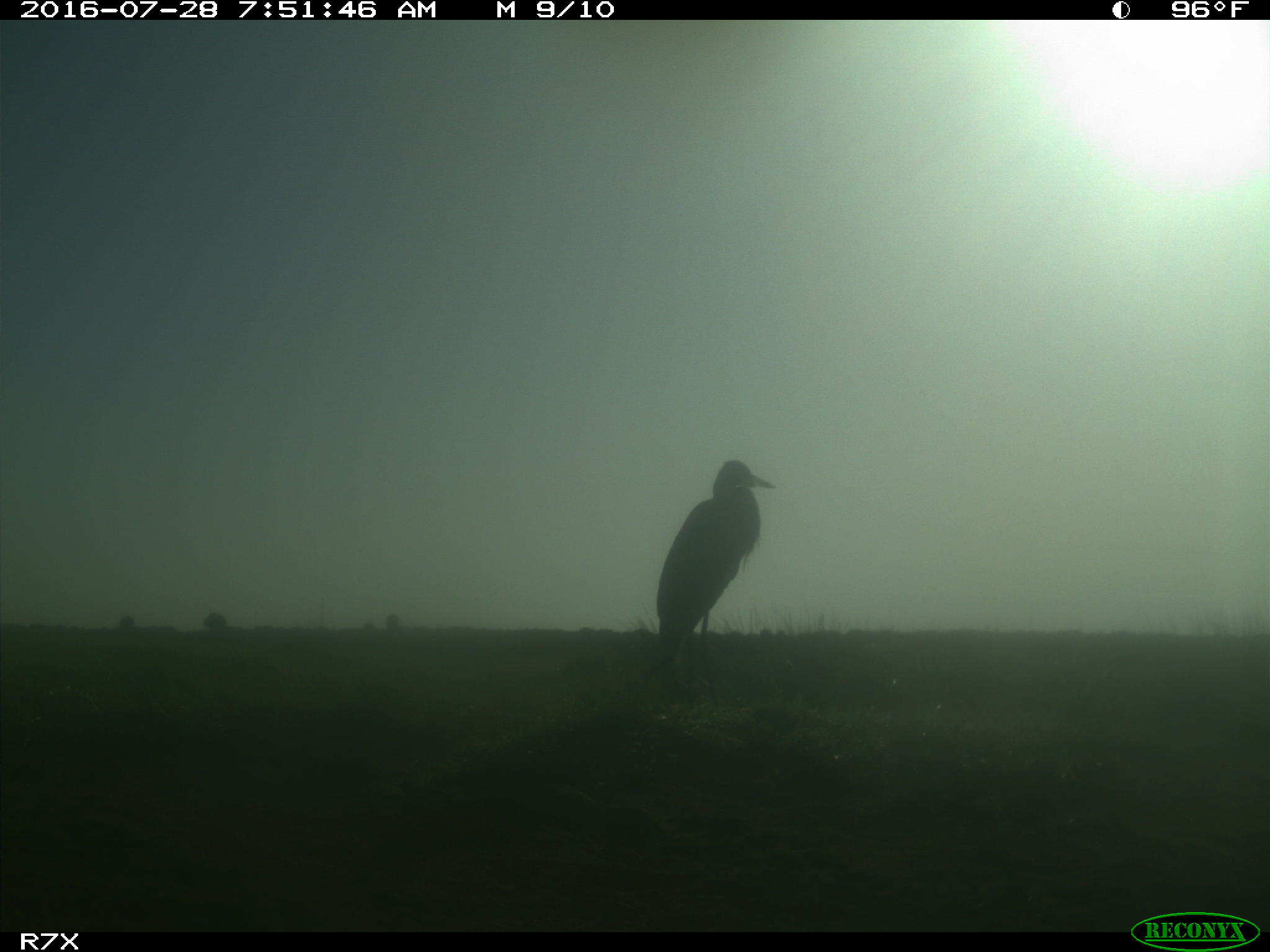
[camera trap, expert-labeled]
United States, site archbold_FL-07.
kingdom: Animalia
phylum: Chordata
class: Aves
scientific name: Aves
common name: birds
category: unidentified bird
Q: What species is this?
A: Unidentified bird (birds) (Aves).